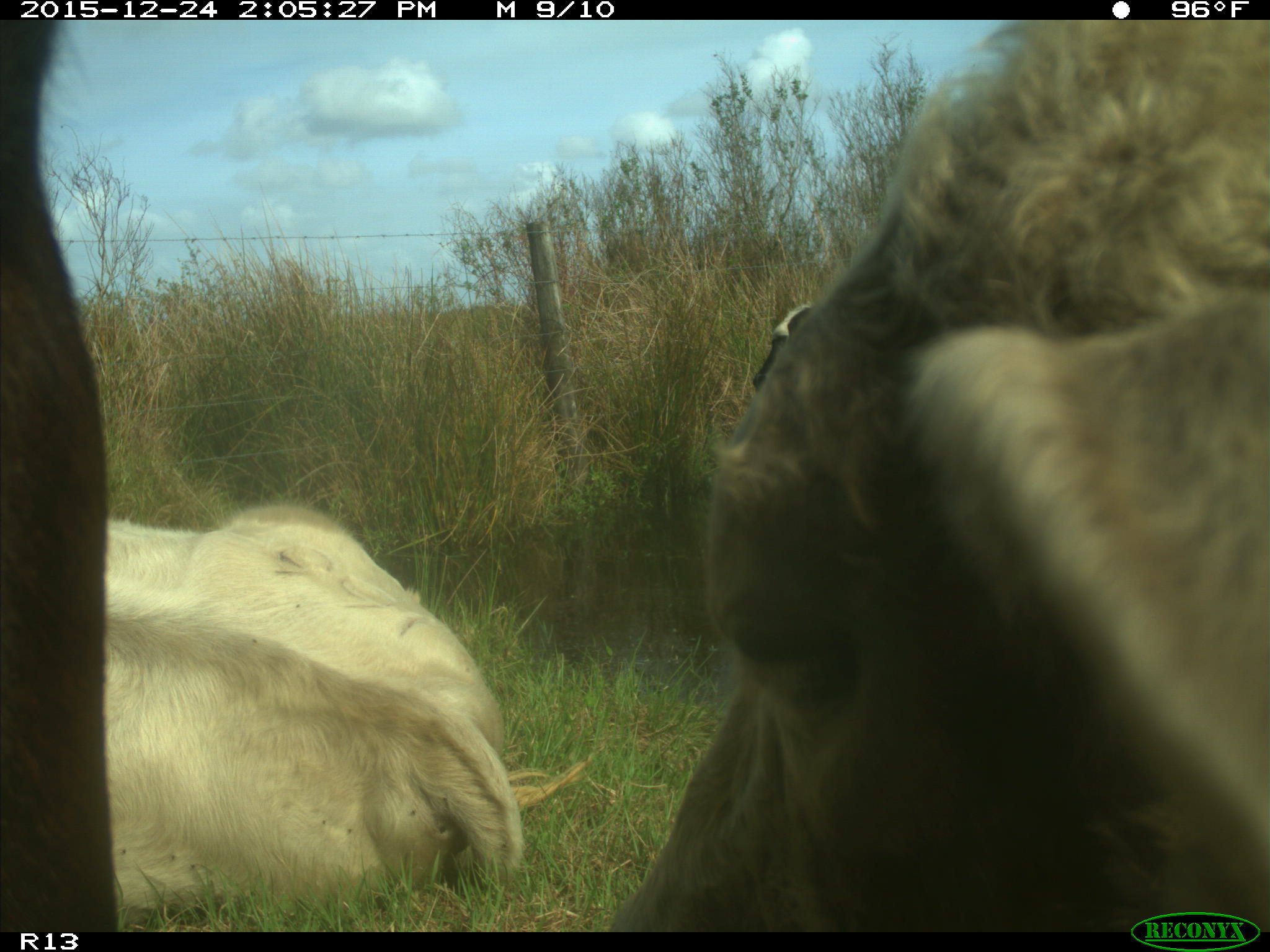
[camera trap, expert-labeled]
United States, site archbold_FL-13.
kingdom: Animalia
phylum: Chordata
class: Mammalia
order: Artiodactyla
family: Bovidae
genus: Bos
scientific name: Bos taurus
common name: domestic cow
Bos taurus (domestic cow).